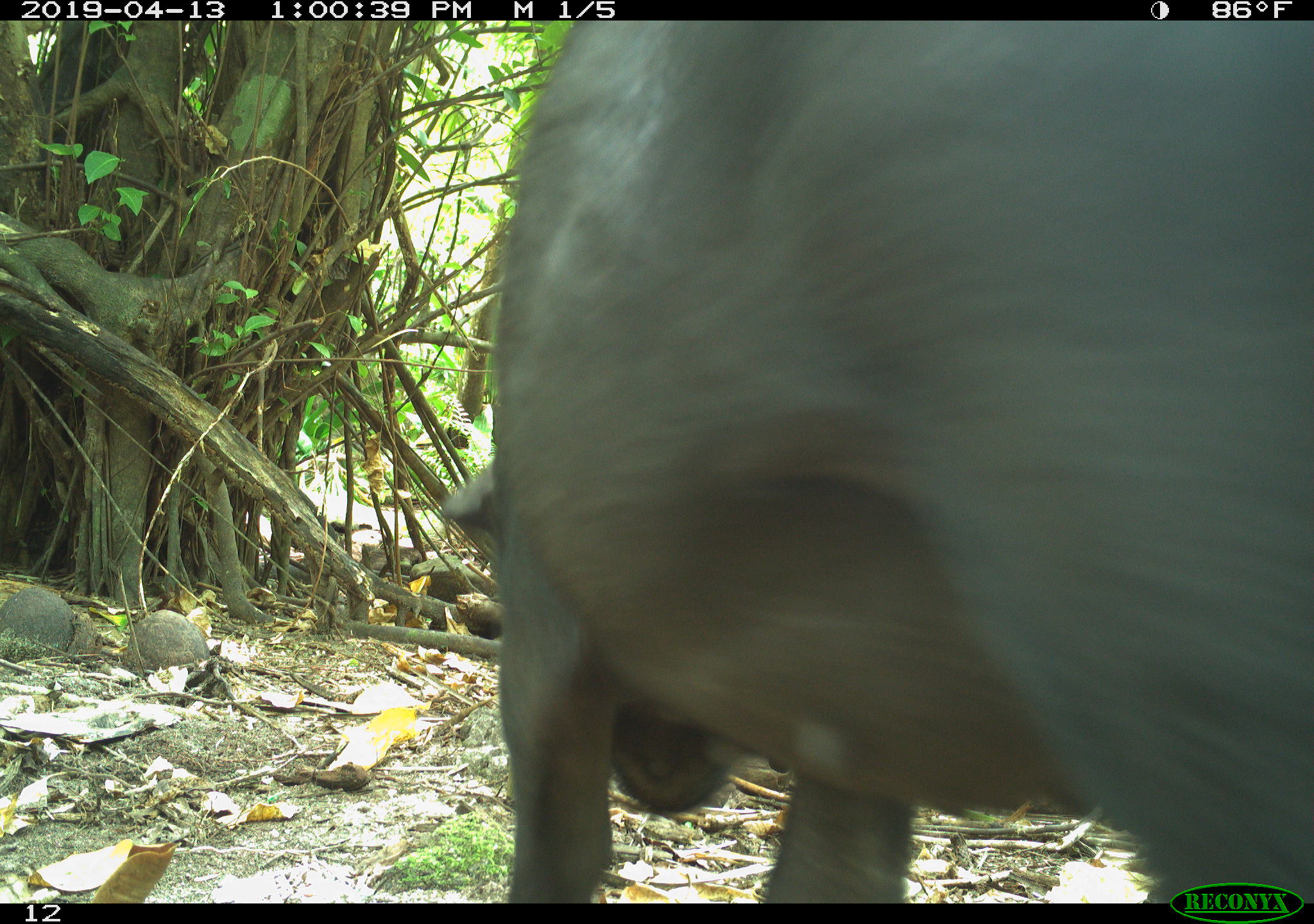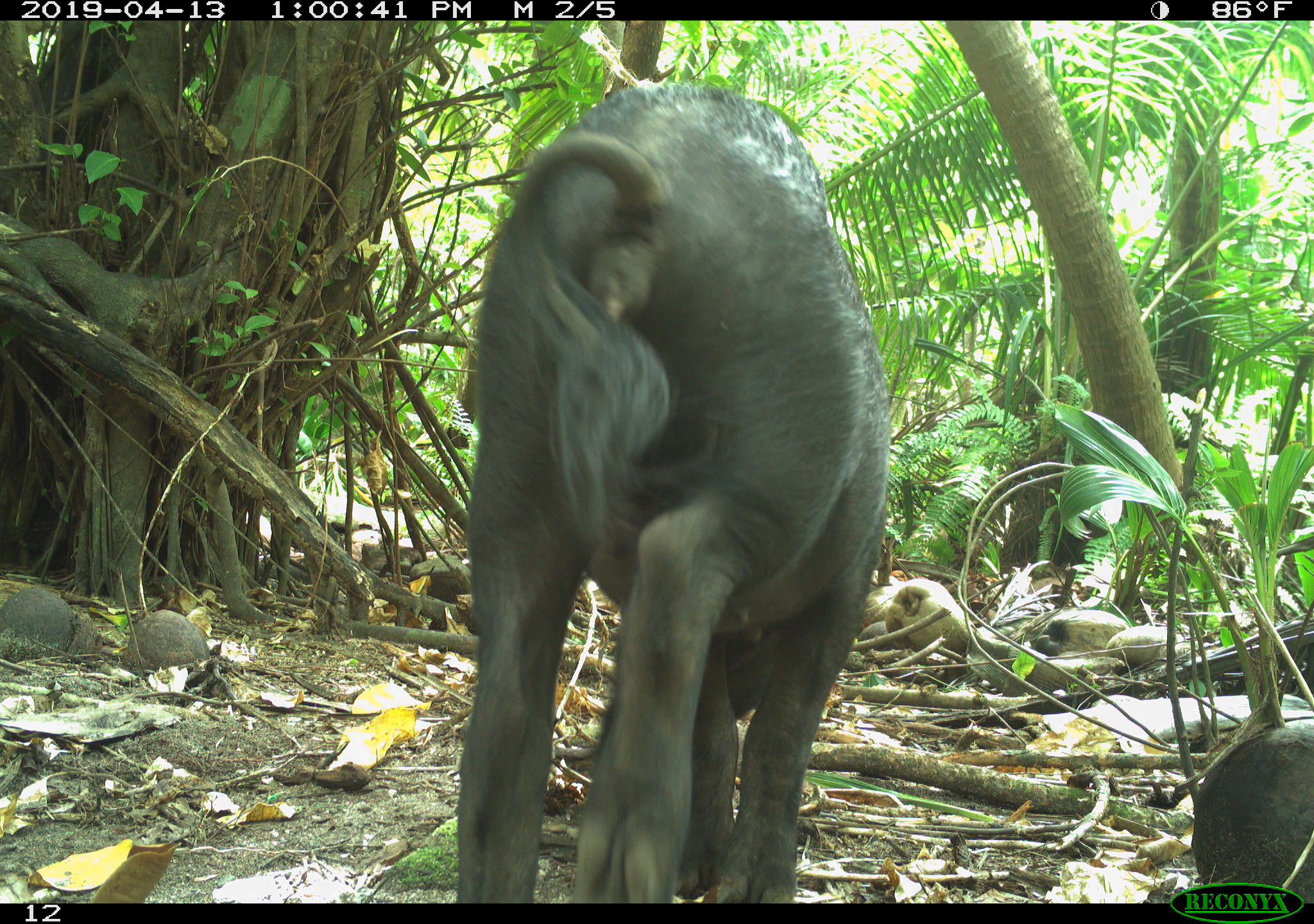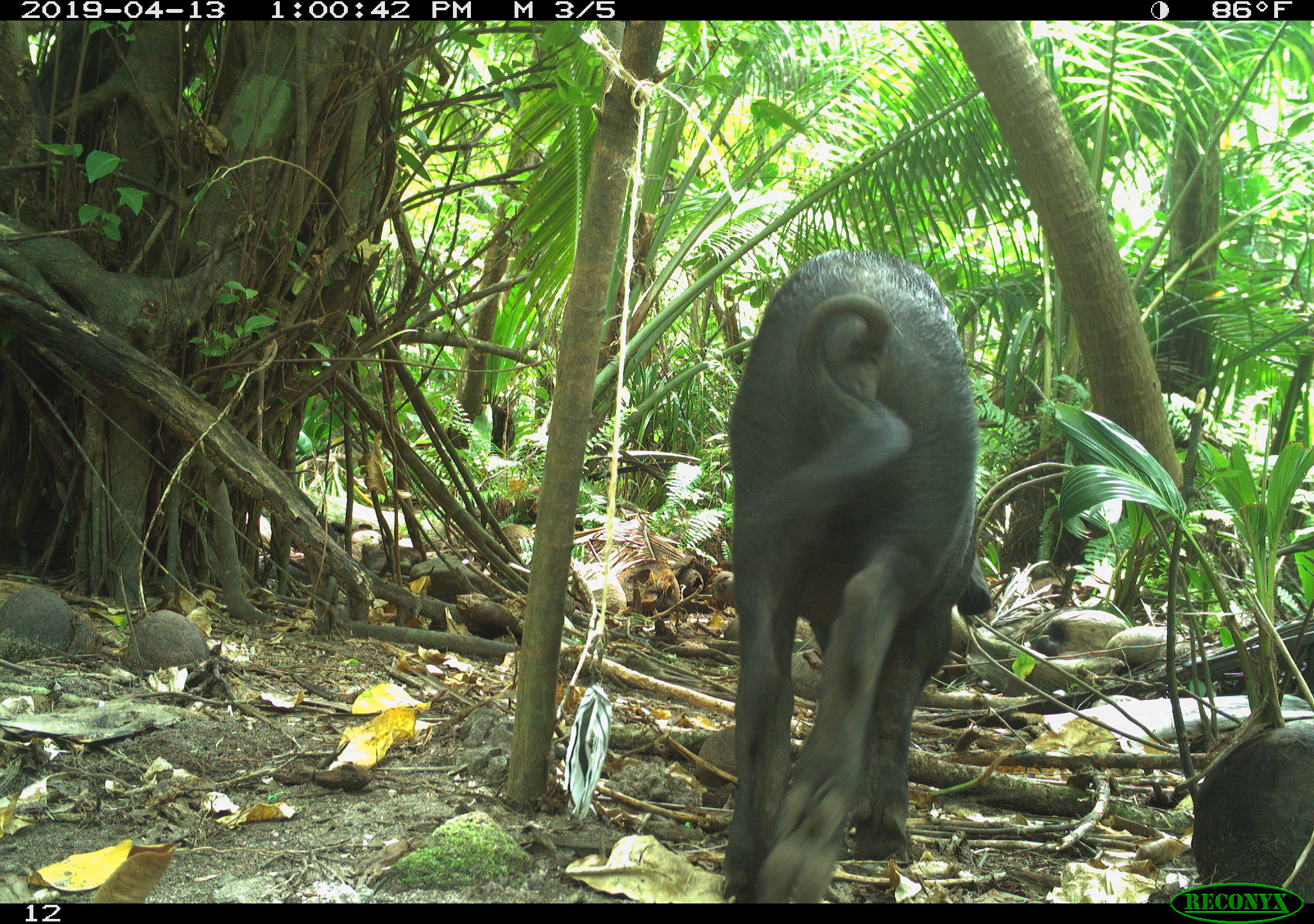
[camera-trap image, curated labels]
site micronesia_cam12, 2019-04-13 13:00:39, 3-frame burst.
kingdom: Animalia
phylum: Chordata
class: Mammalia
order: Artiodactyla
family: Suidae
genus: Sus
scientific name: Sus scrofa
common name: pig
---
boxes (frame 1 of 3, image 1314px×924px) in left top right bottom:
pig: 457 12 1304 911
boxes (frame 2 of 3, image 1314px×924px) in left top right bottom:
pig: 448 83 885 904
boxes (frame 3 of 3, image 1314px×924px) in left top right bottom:
pig: 715 248 988 903